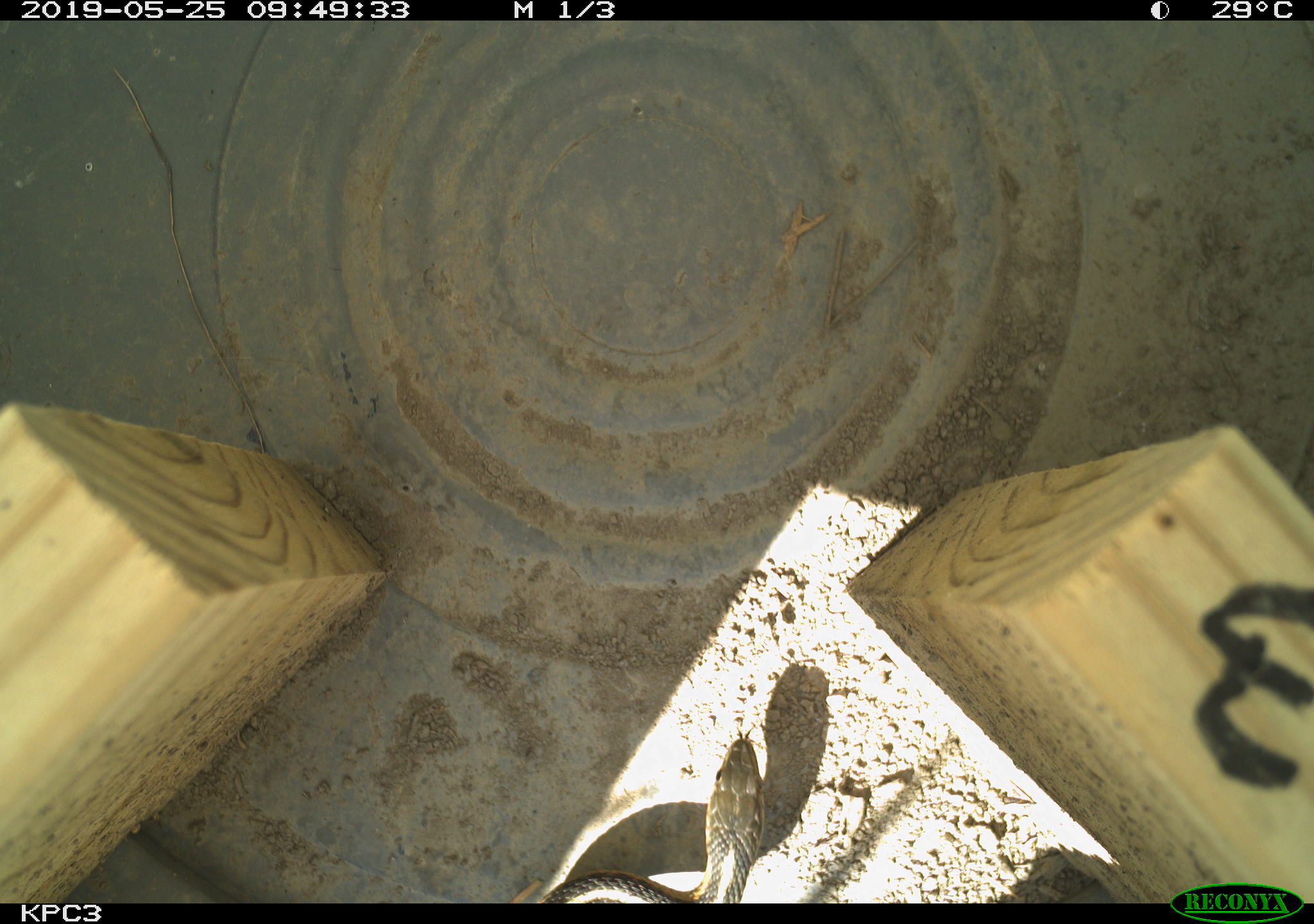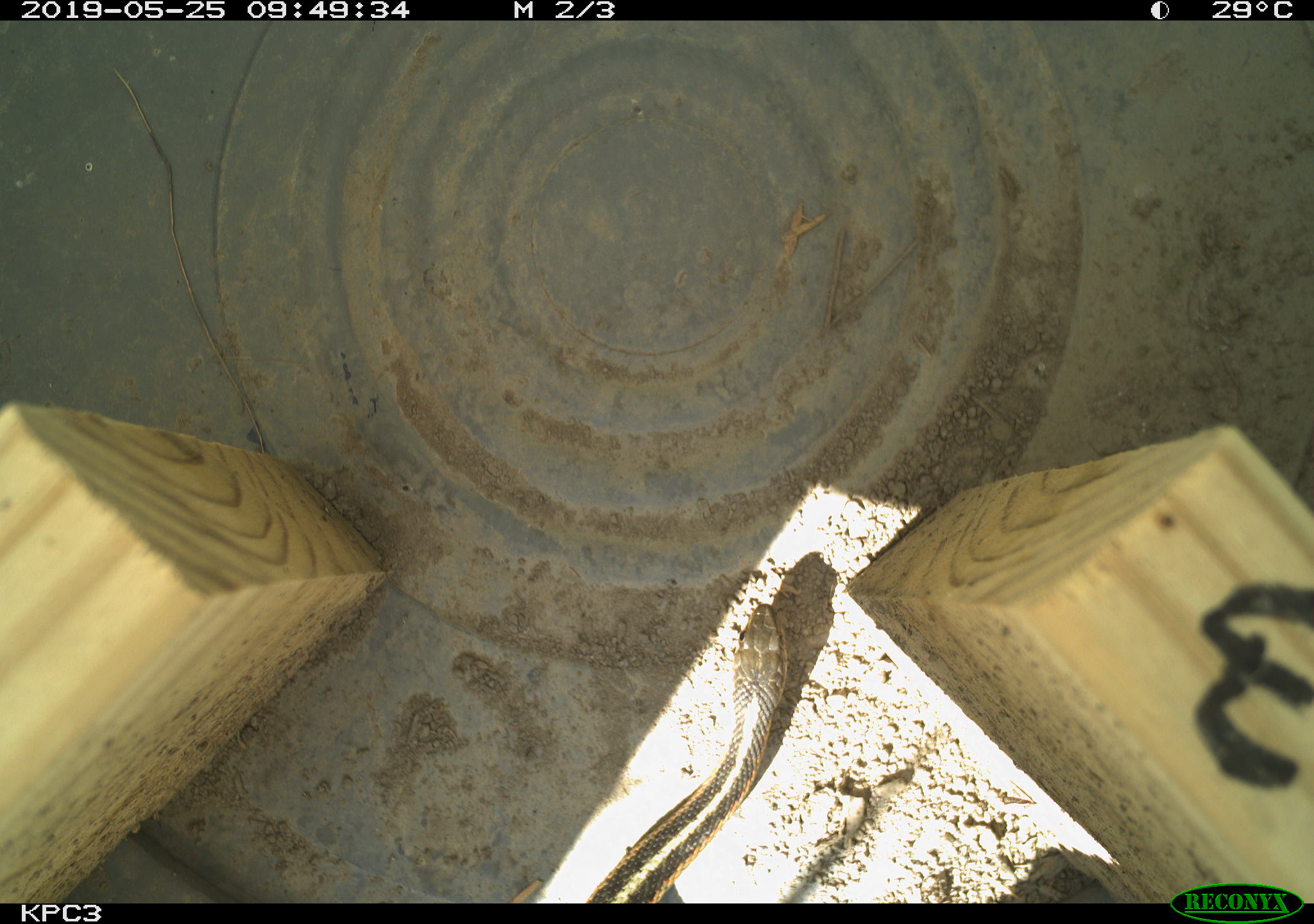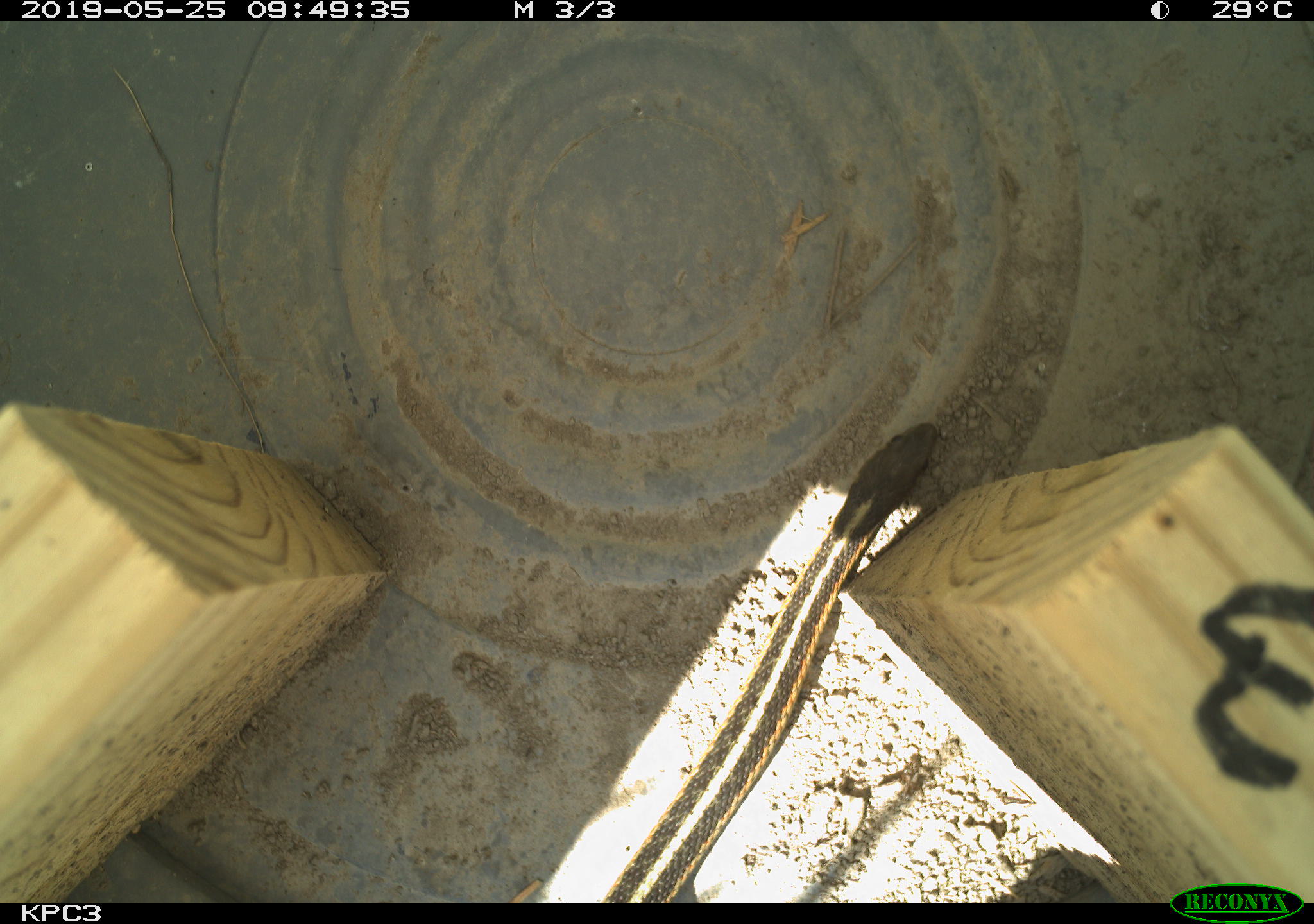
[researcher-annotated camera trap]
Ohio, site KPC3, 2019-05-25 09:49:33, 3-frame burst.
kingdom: Animalia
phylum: Chordata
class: Reptilia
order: Squamata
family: Colubridae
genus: Thamnophis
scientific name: Thamnophis sirtalis sirtalis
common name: eastern gartersnake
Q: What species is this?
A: Eastern gartersnake (Thamnophis sirtalis sirtalis).